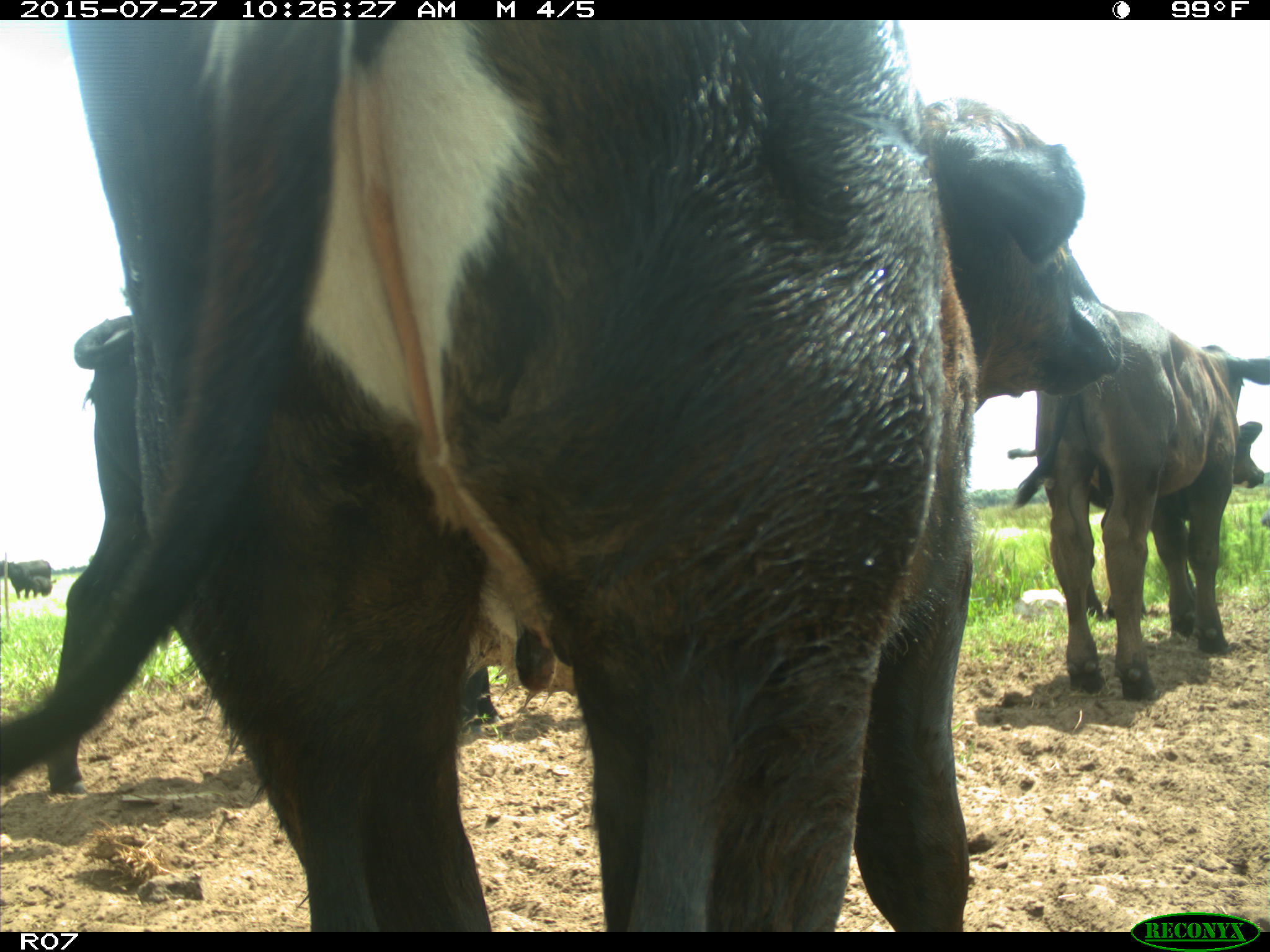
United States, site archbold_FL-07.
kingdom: Animalia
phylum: Chordata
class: Mammalia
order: Artiodactyla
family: Bovidae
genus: Bos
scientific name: Bos taurus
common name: domestic cow